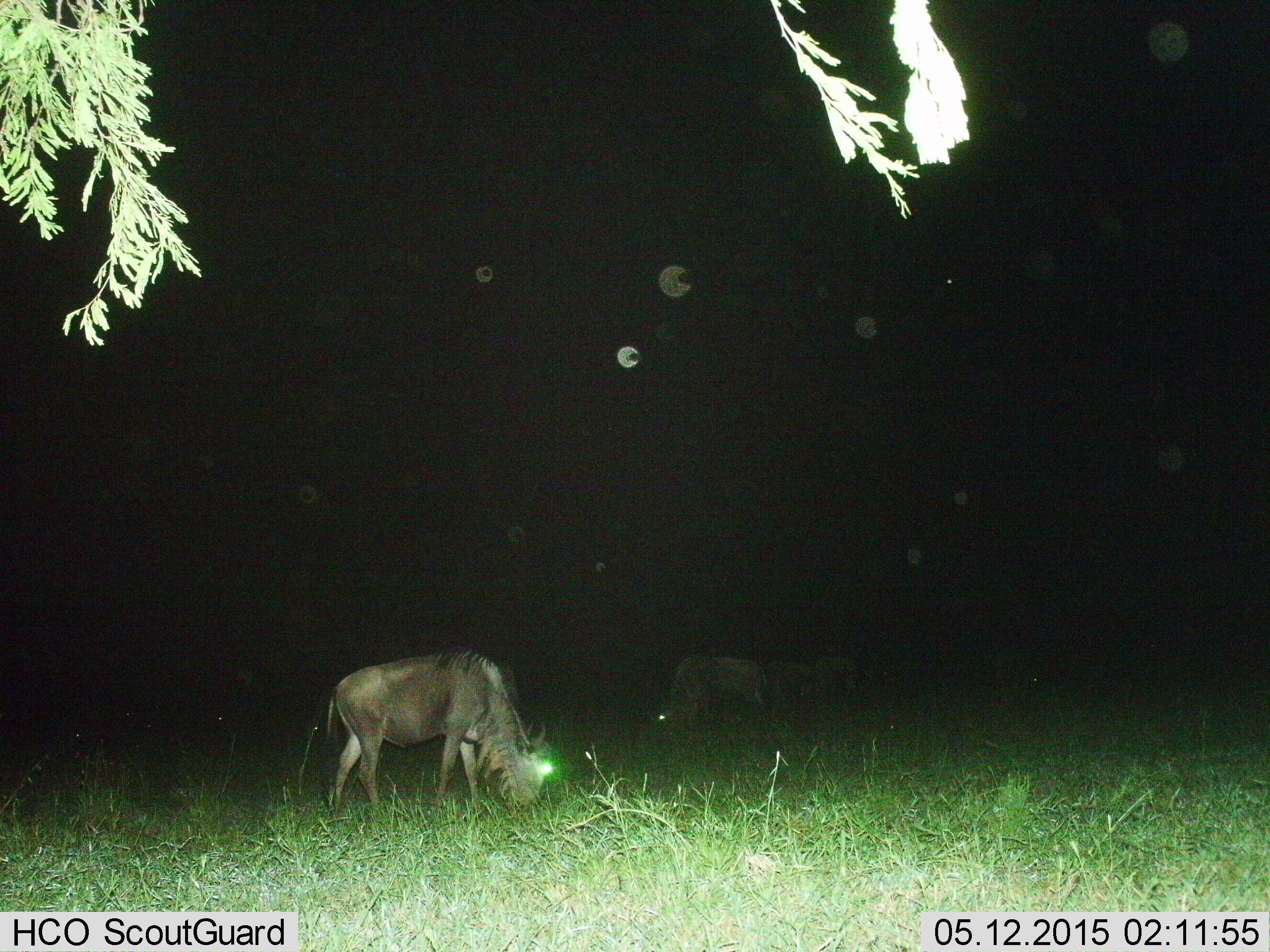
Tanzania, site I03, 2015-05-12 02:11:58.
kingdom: Animalia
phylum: Chordata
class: Mammalia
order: Artiodactyla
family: Bovidae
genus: Connochaetes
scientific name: Connochaetes taurinus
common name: blue wildebeest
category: wildebeest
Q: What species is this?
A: Wildebeest (blue wildebeest) (Connochaetes taurinus).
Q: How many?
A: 4.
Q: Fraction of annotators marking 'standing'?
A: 20%.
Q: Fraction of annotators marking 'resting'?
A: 0%.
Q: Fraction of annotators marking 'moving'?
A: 0%.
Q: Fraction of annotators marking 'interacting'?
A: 0%.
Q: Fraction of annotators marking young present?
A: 0%.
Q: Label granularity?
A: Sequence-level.